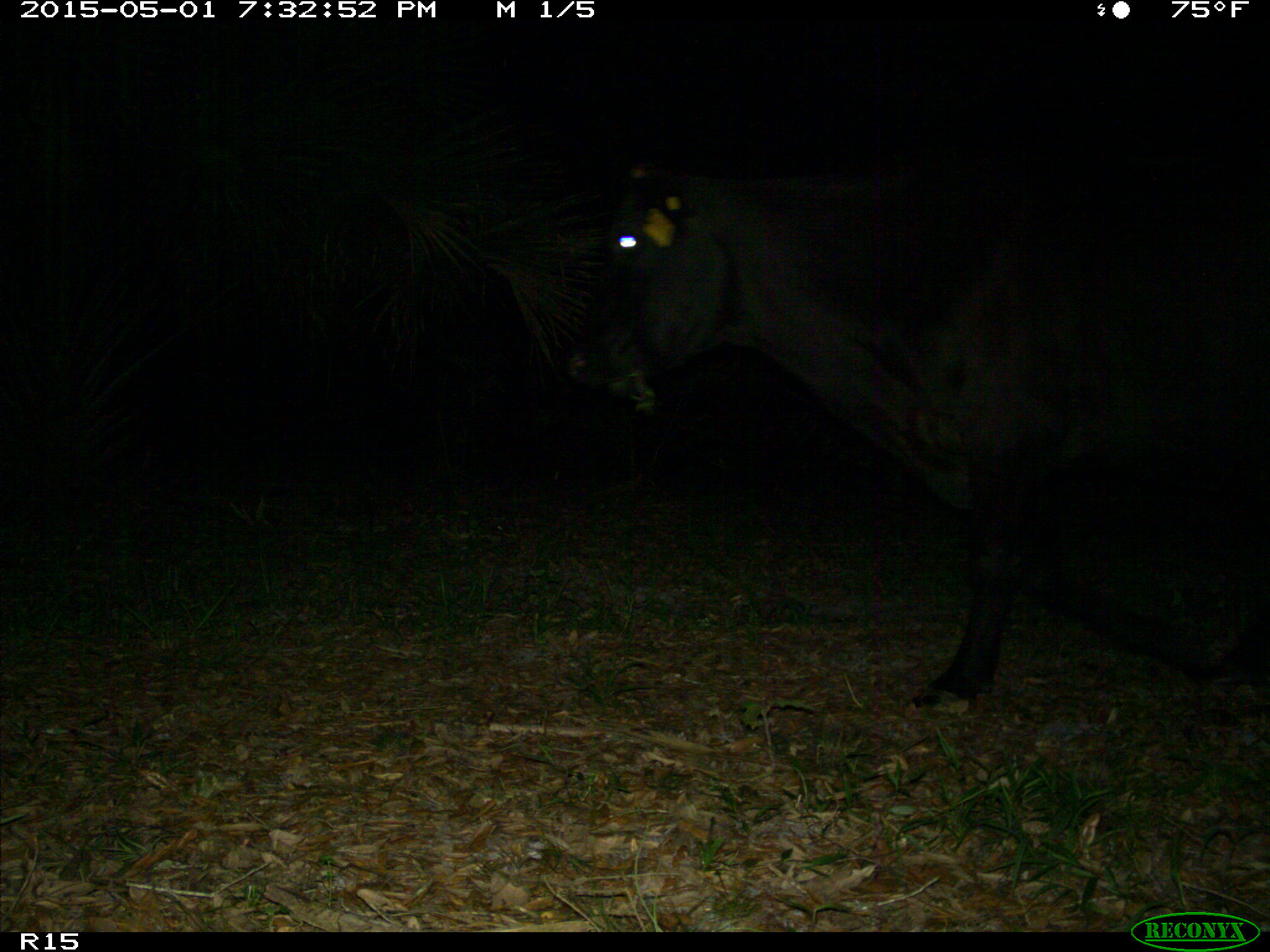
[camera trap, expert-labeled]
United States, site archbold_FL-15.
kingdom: Animalia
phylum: Chordata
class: Mammalia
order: Artiodactyla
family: Bovidae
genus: Bos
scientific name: Bos taurus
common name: domestic cow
Bos taurus (domestic cow).